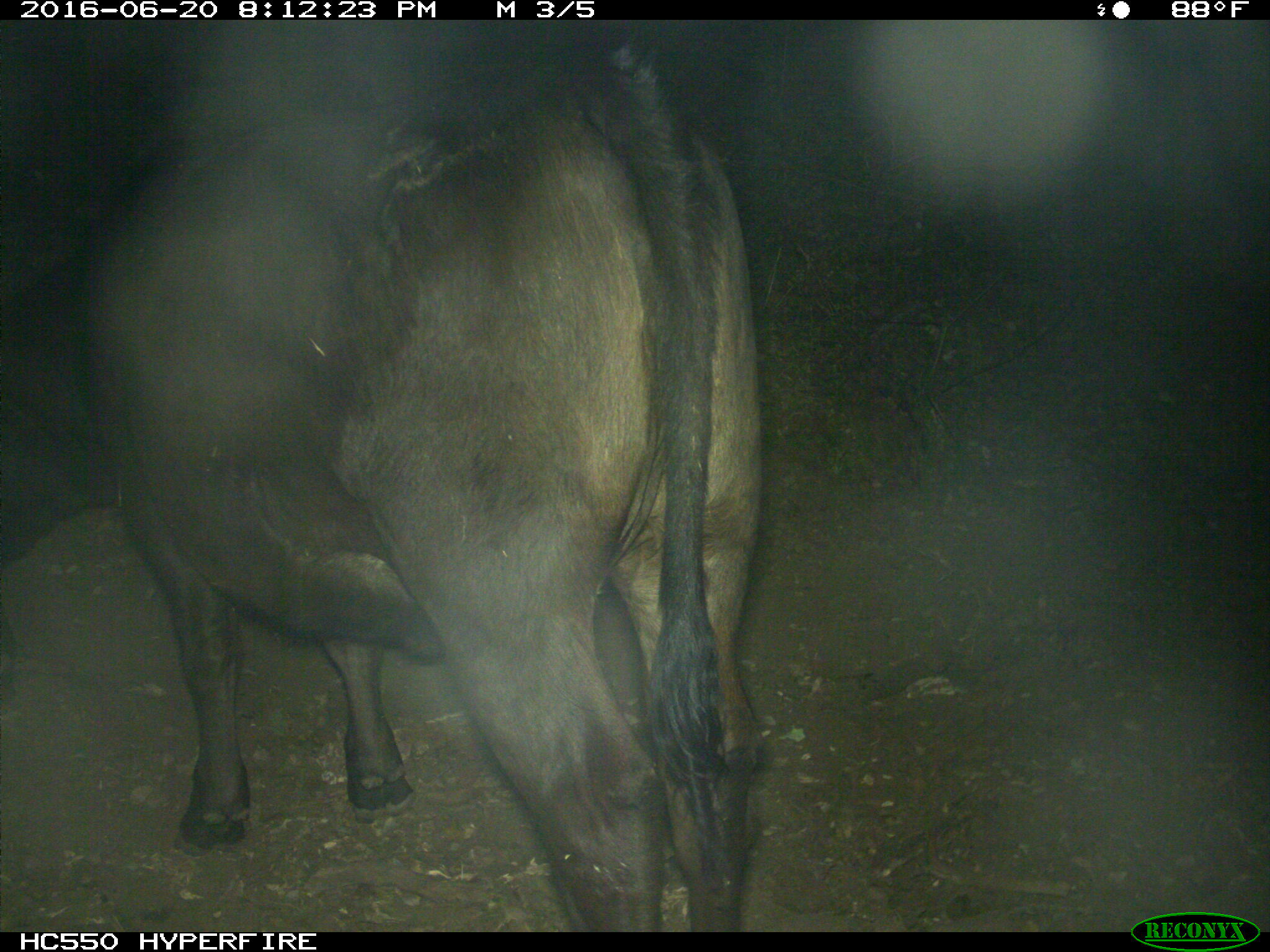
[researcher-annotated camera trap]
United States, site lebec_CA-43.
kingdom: Animalia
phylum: Chordata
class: Mammalia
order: Artiodactyla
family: Bovidae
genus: Bos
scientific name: Bos taurus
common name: domestic cow